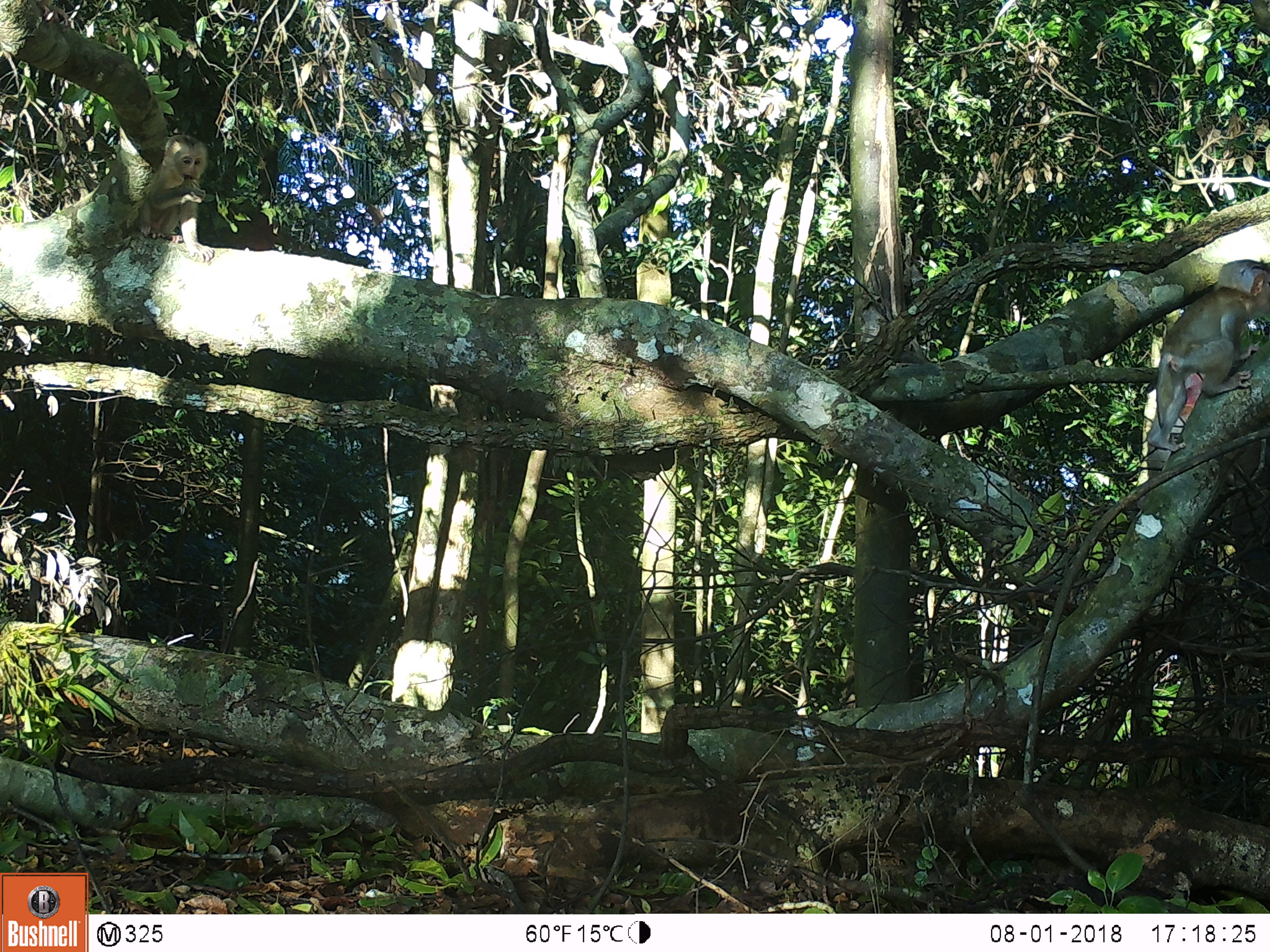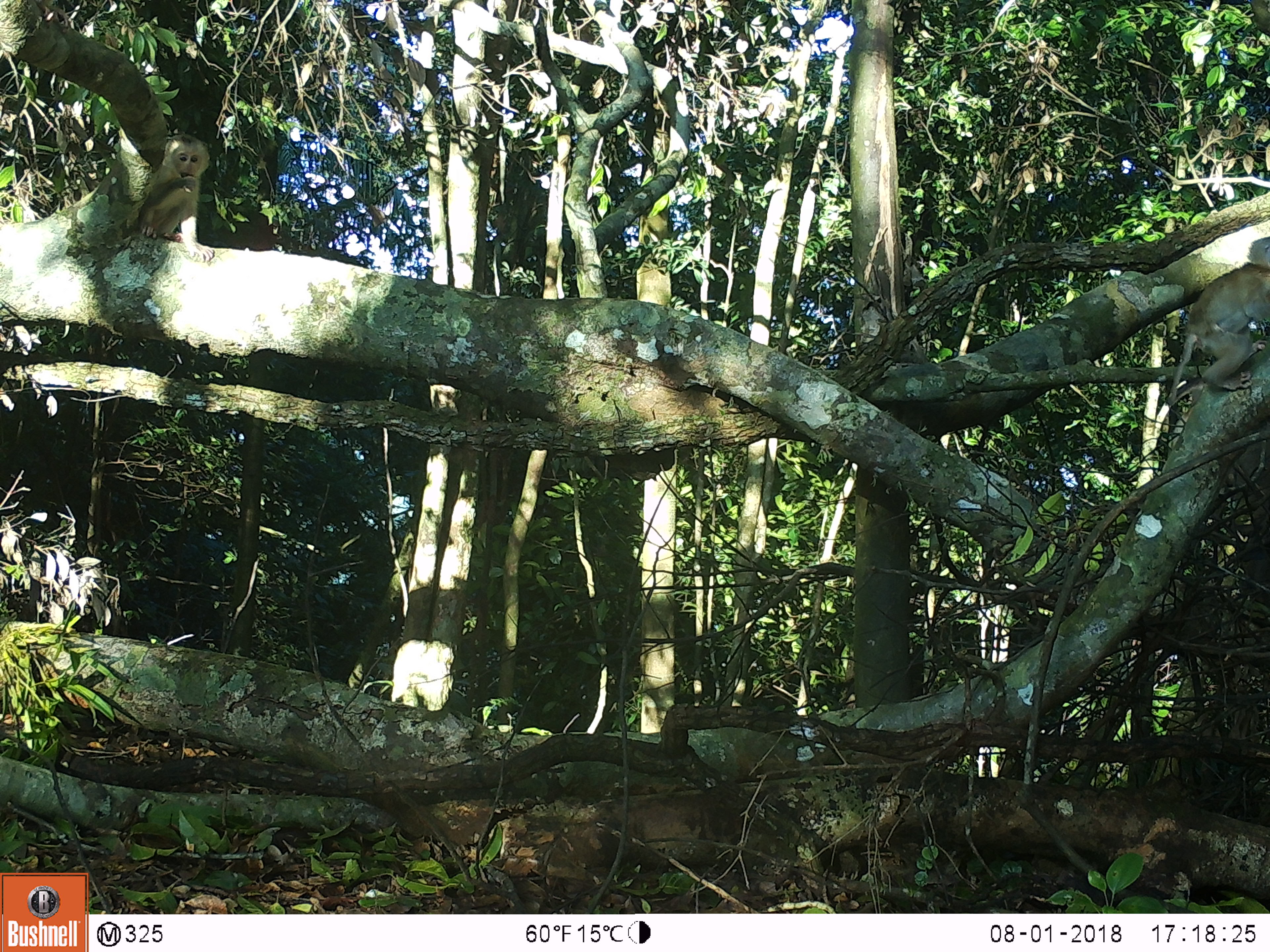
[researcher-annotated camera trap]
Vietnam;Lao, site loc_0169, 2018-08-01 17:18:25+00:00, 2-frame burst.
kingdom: Animalia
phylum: Chordata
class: Mammalia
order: Primates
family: Cercopithecidae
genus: Macaca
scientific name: Macaca nemestrina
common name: pig-tailed macaque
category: pig tailed macaque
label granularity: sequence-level